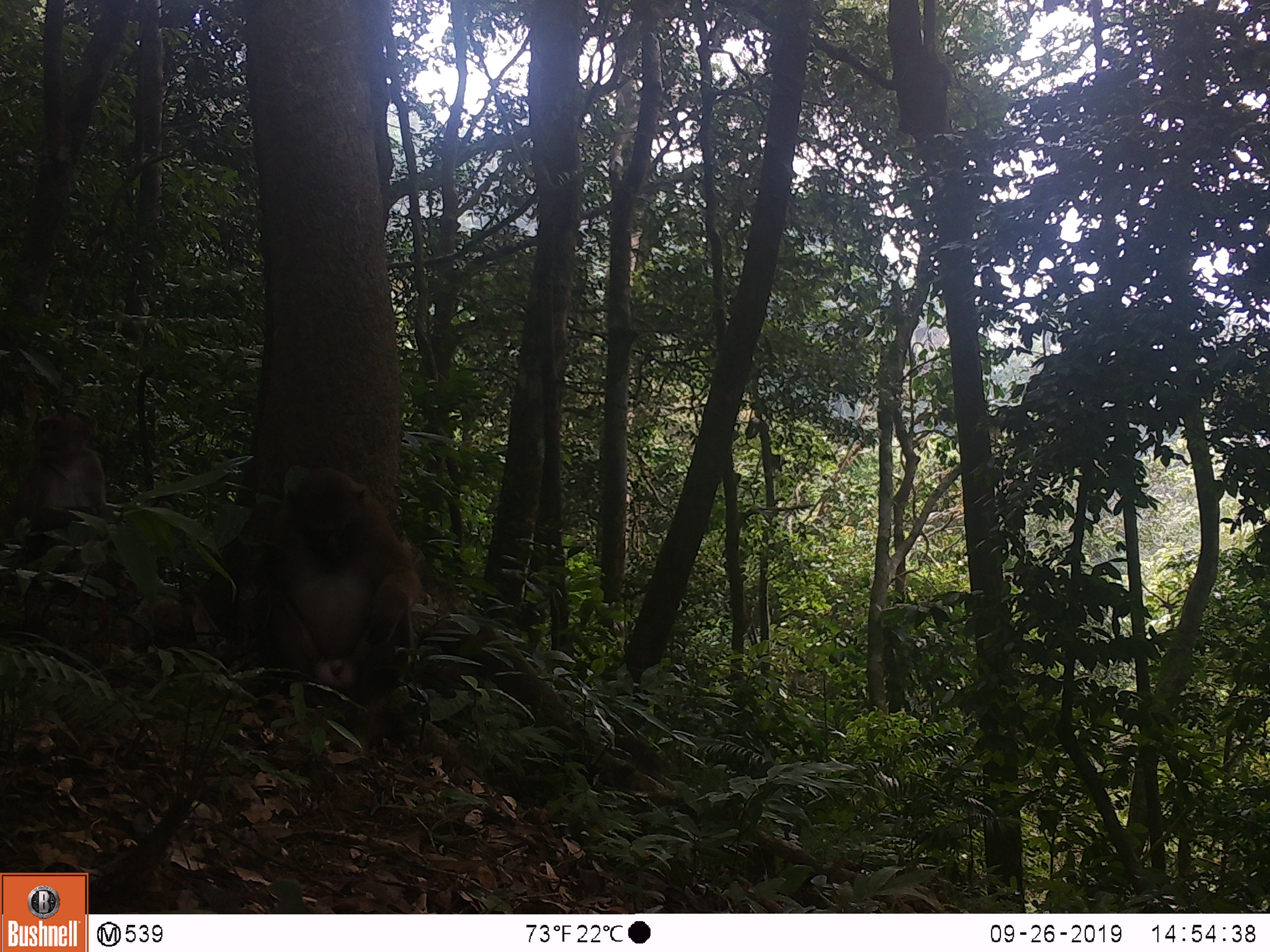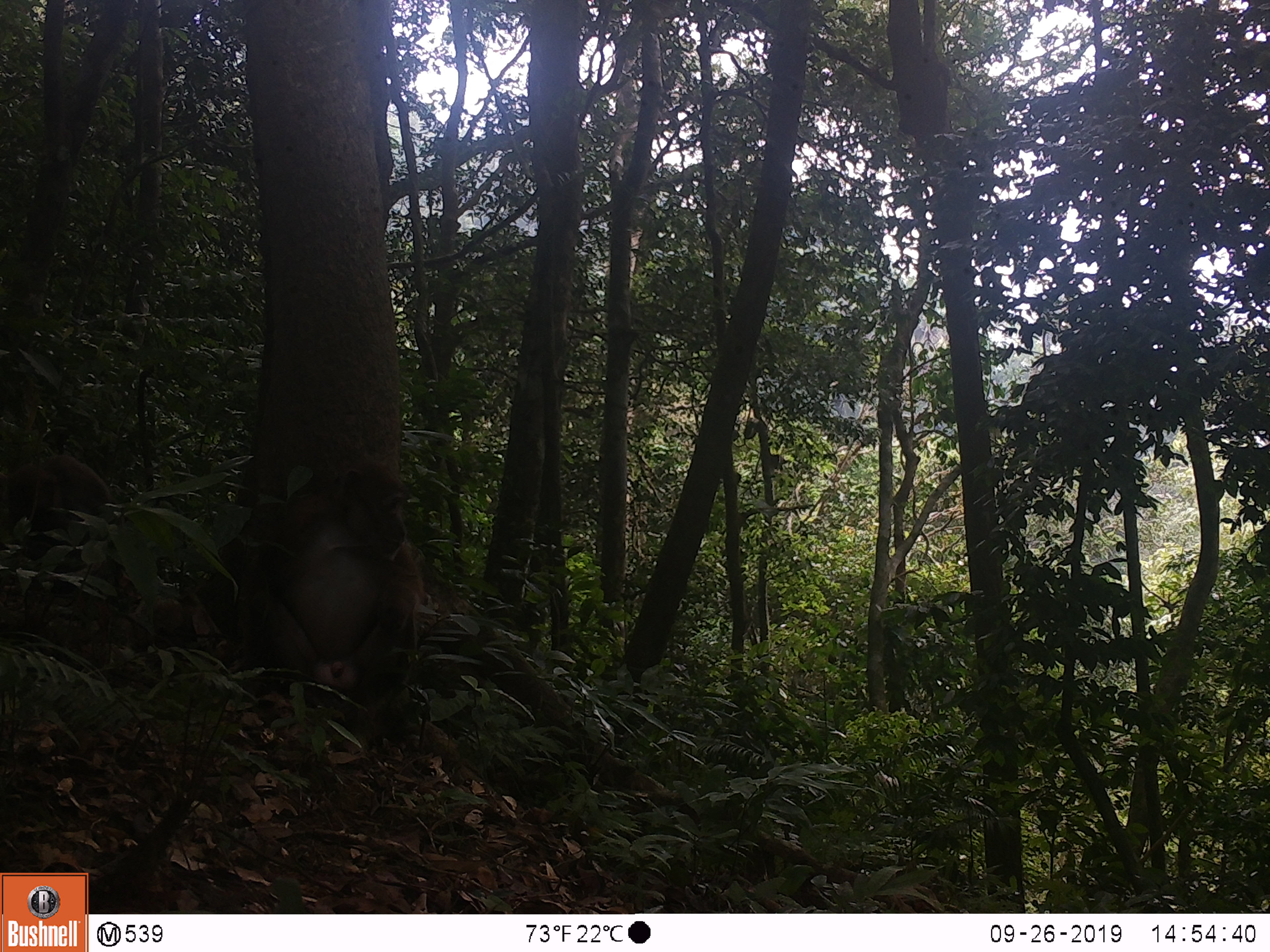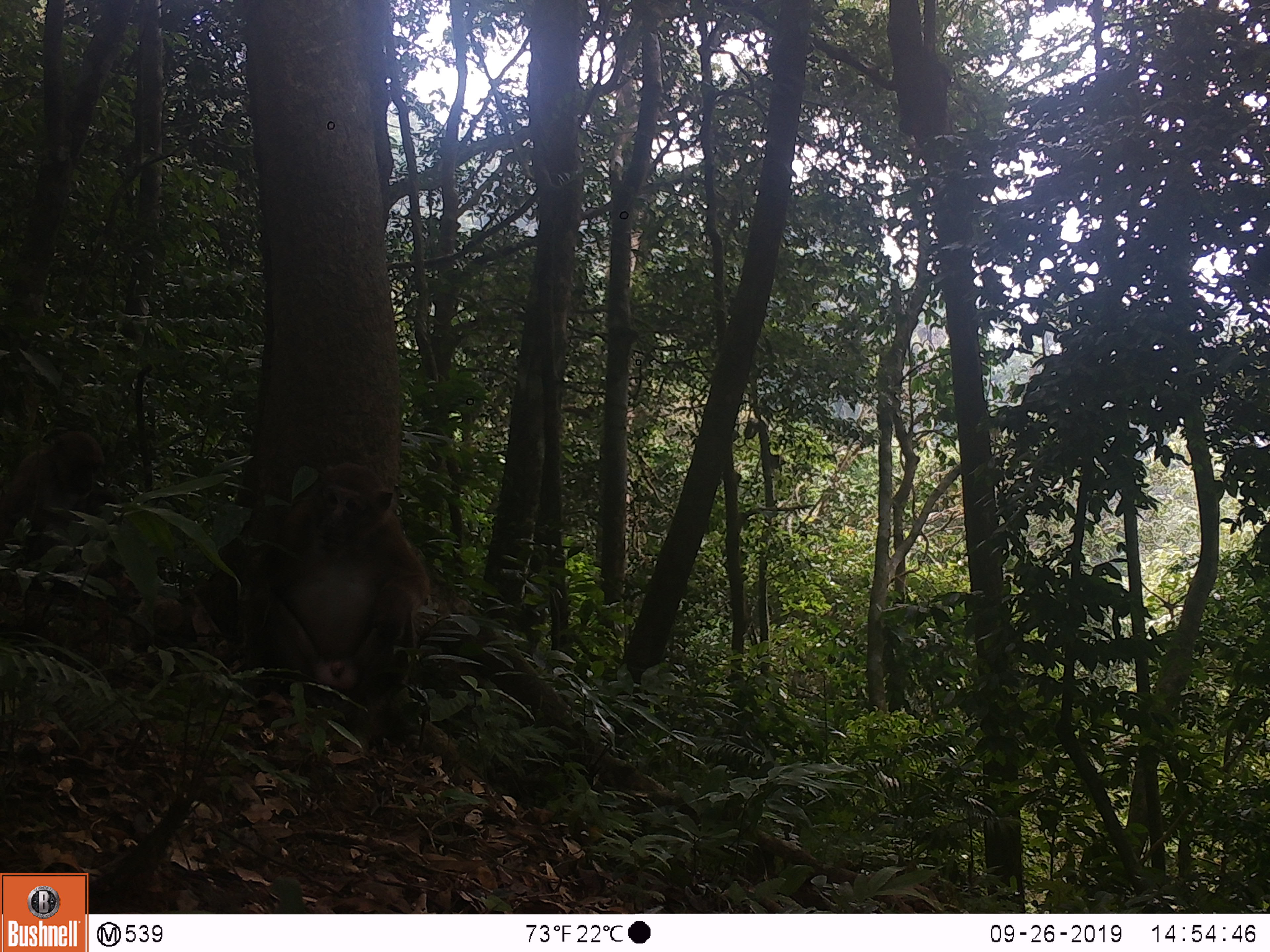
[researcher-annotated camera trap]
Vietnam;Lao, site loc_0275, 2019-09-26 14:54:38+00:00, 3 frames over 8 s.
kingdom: Animalia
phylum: Chordata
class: Mammalia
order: Primates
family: Cercopithecidae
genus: Macaca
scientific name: Macaca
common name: macaques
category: assam or rhesus macaque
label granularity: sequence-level